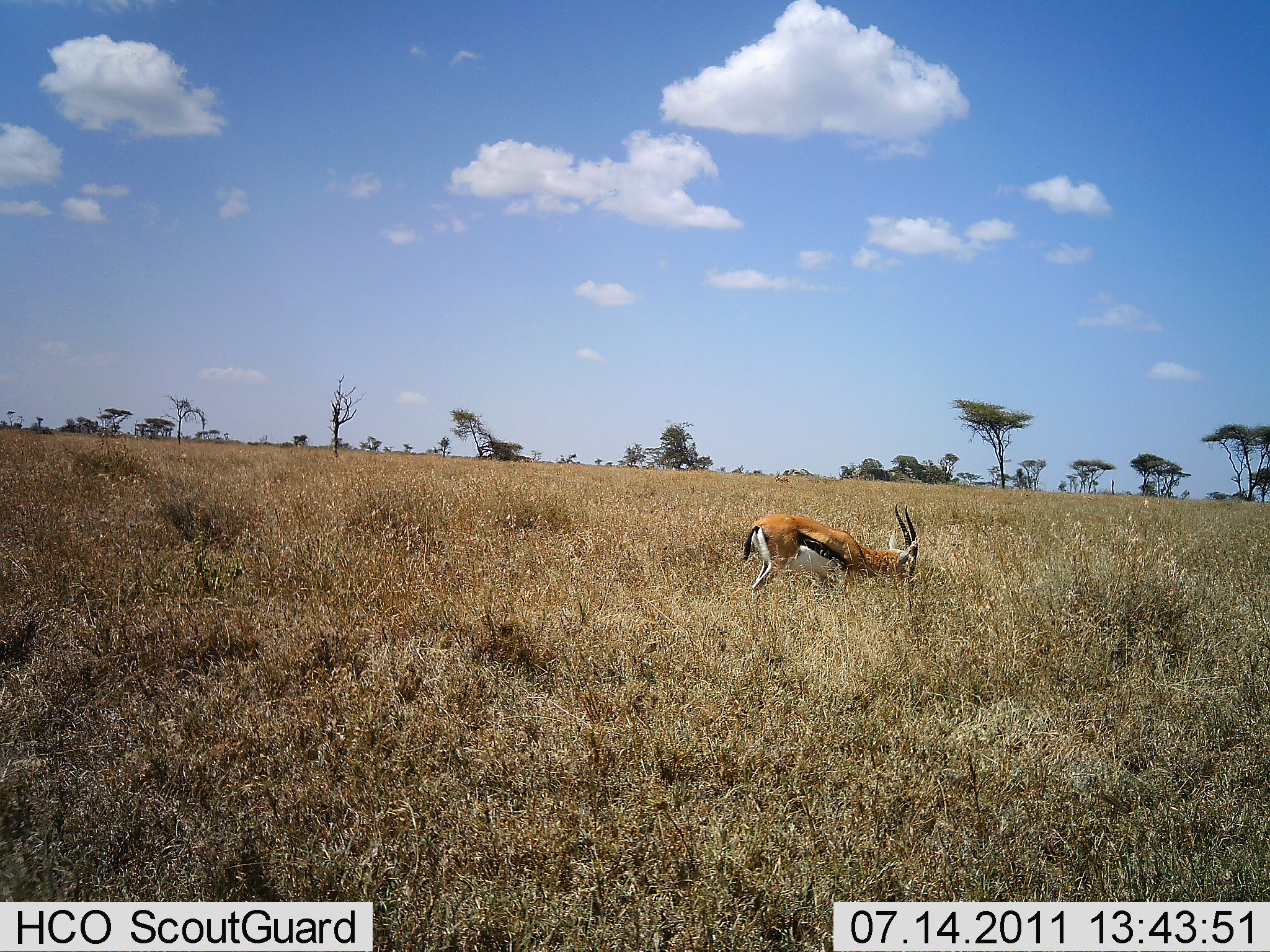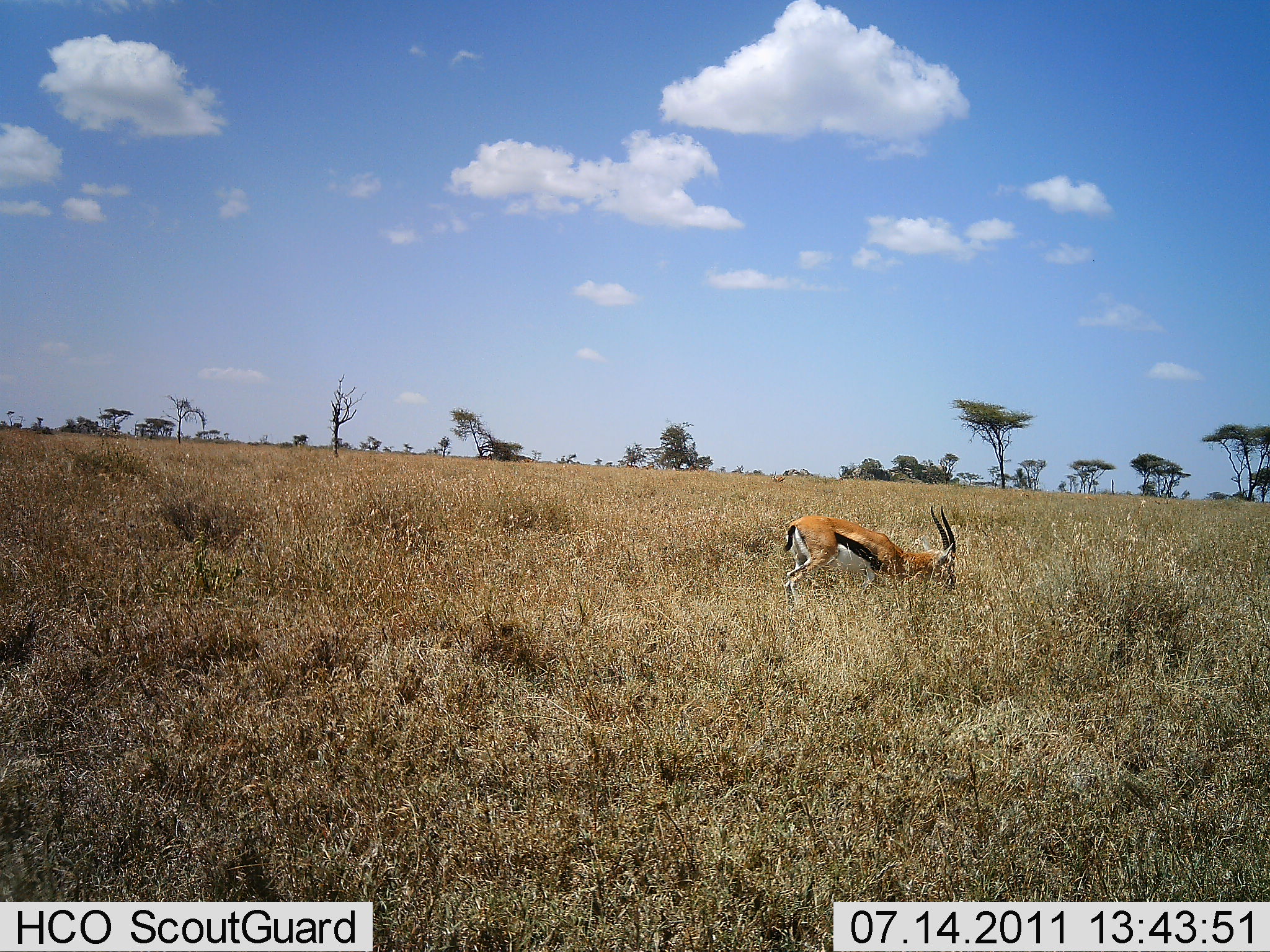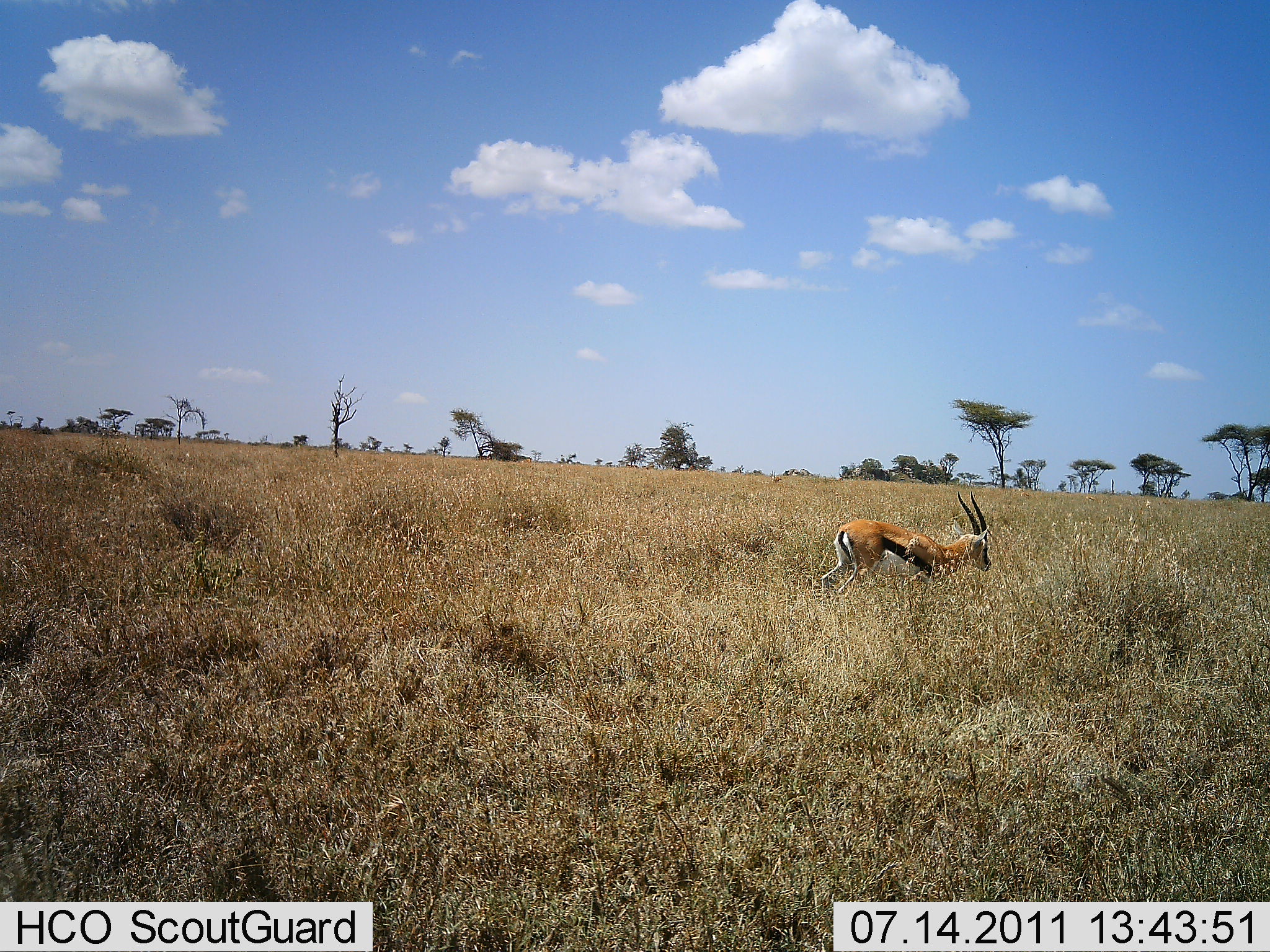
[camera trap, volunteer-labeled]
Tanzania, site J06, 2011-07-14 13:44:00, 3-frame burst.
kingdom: Animalia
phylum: Chordata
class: Mammalia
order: Artiodactyla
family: Bovidae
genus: Eudorcas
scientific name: Eudorcas thomsonii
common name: thomson's gazelle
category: gazellethomsons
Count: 1.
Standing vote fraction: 7%.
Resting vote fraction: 0%.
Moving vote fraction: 53%.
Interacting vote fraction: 0%.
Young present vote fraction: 0%.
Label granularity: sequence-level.